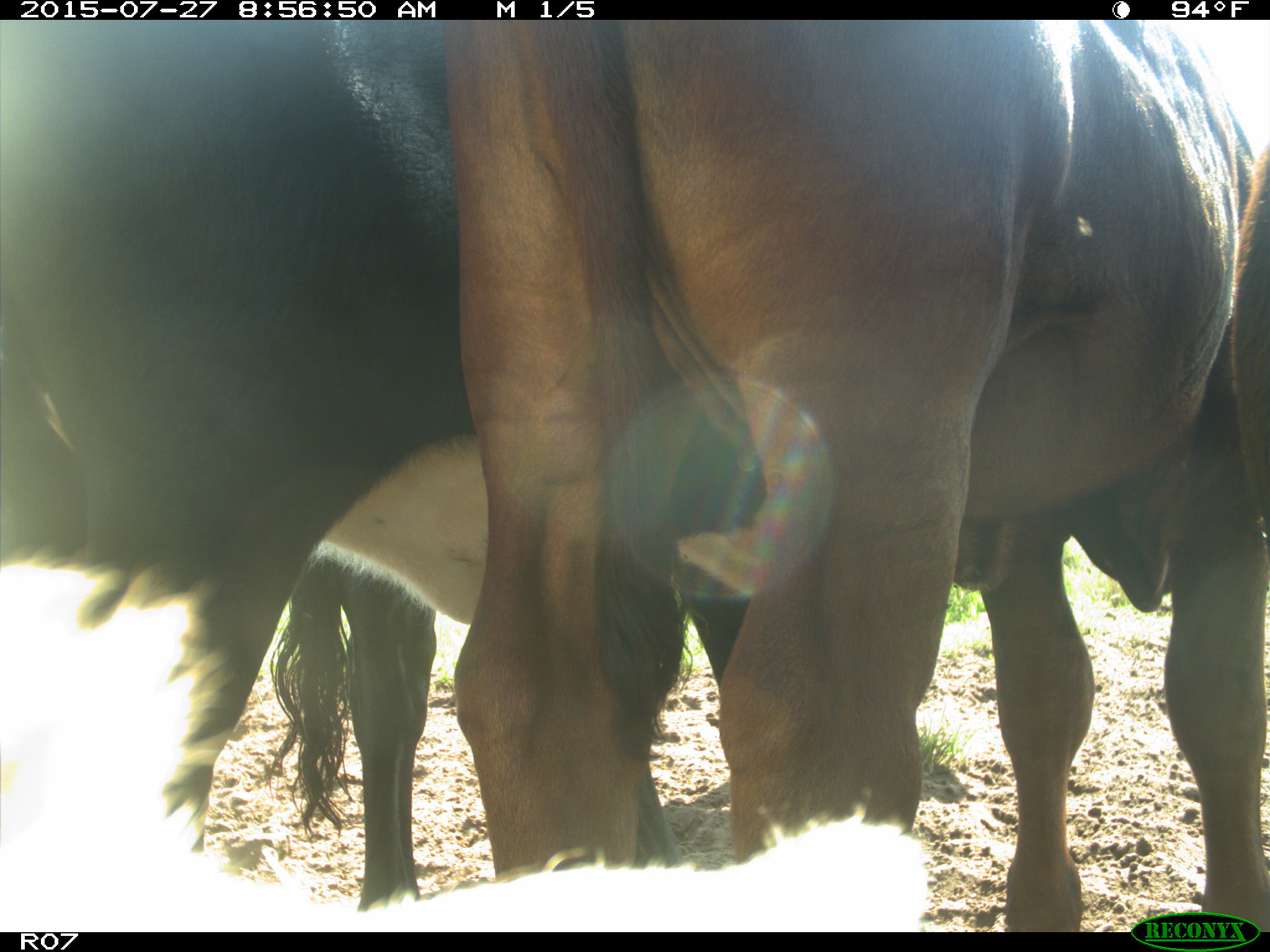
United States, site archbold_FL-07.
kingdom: Animalia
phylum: Chordata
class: Mammalia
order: Artiodactyla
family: Bovidae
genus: Bos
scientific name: Bos taurus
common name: domestic cow